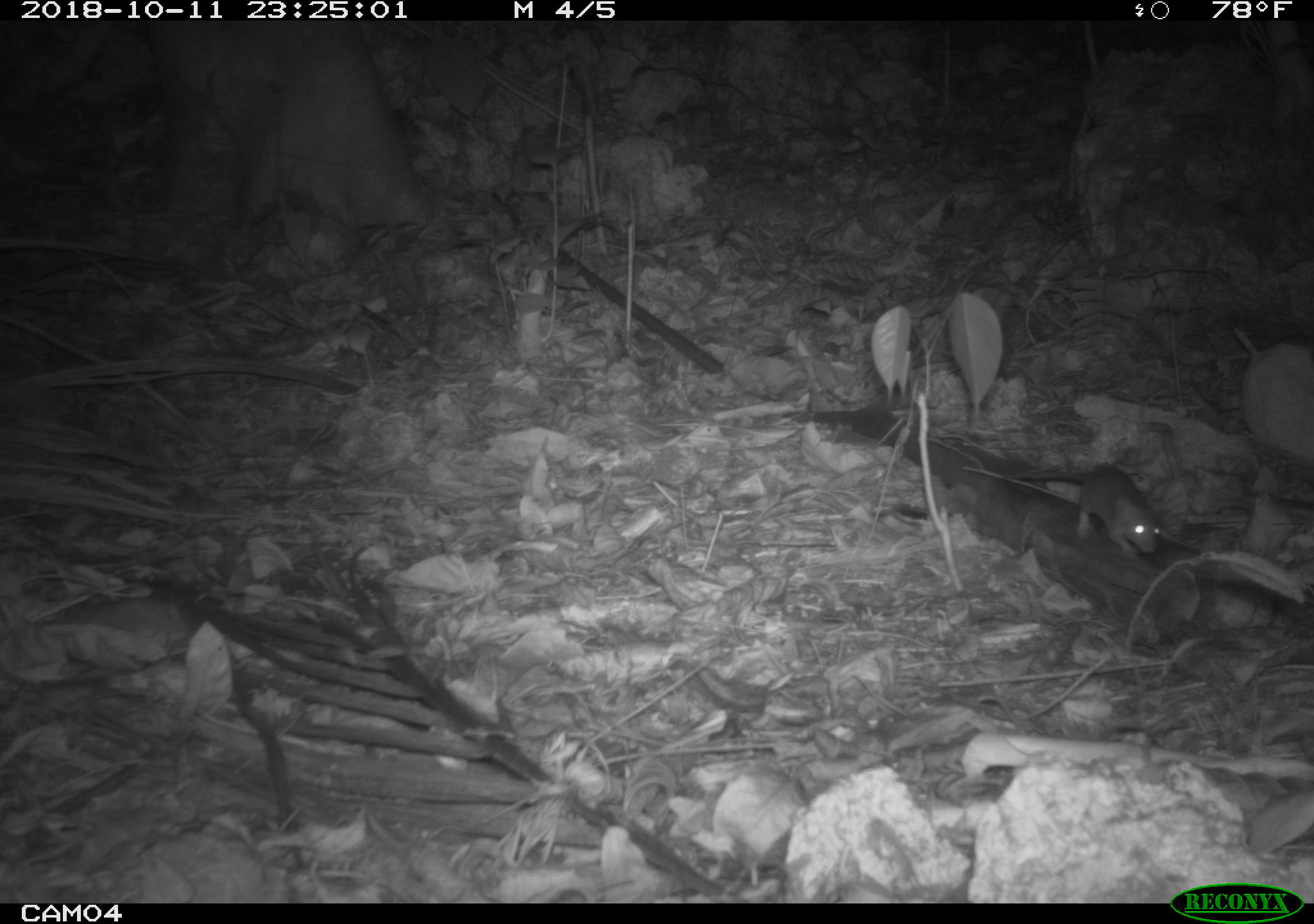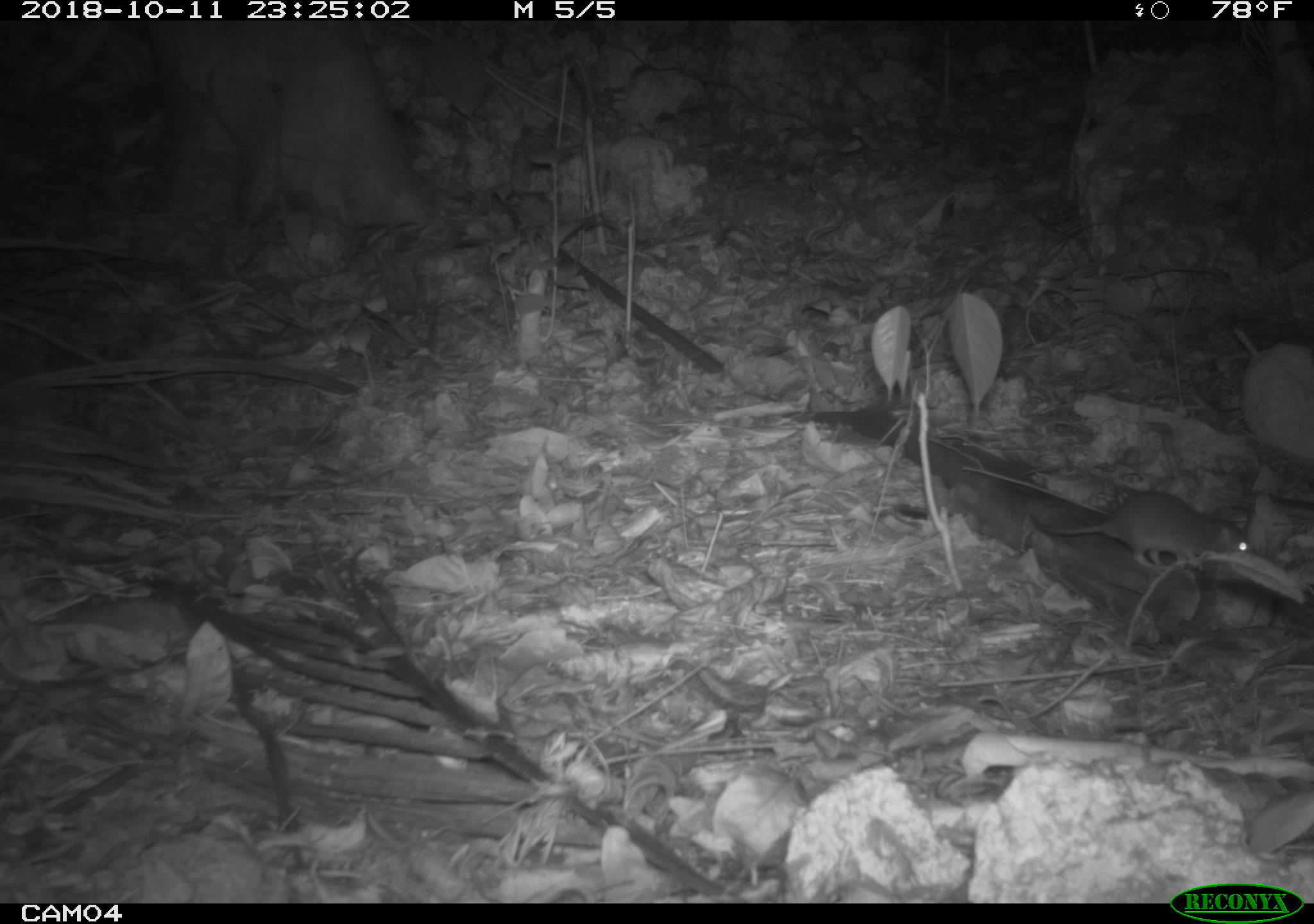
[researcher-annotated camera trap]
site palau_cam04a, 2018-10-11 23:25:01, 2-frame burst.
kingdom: Animalia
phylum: Chordata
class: Mammalia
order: Rodentia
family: Muridae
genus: Rattus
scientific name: Rattus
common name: rat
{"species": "rat (Rattus)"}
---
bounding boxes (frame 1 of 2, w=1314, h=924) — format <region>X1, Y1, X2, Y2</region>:
rat: <region>809, 395, 1161, 560</region>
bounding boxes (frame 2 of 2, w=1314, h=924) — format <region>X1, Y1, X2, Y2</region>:
rat: <region>825, 405, 1267, 586</region>